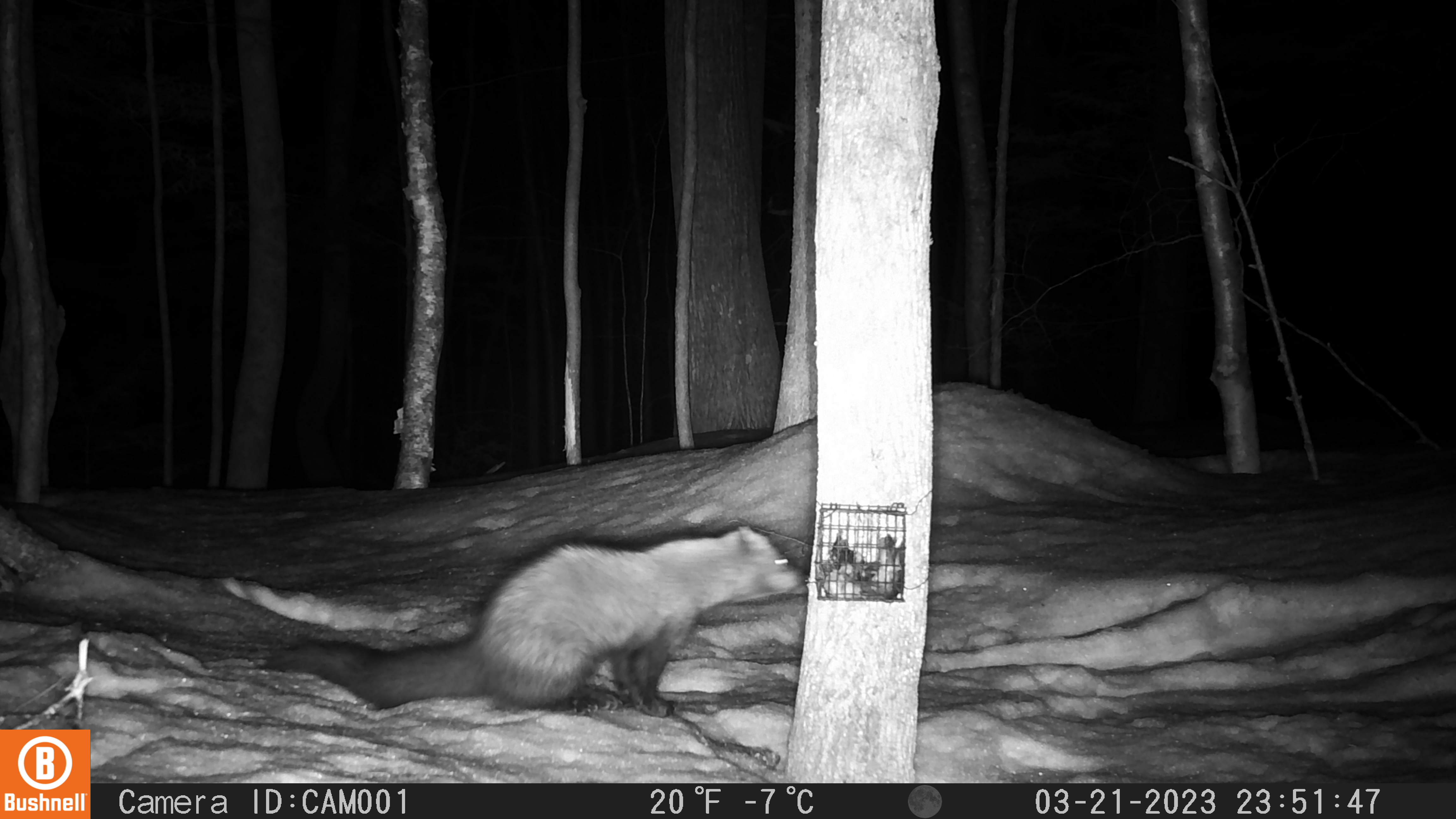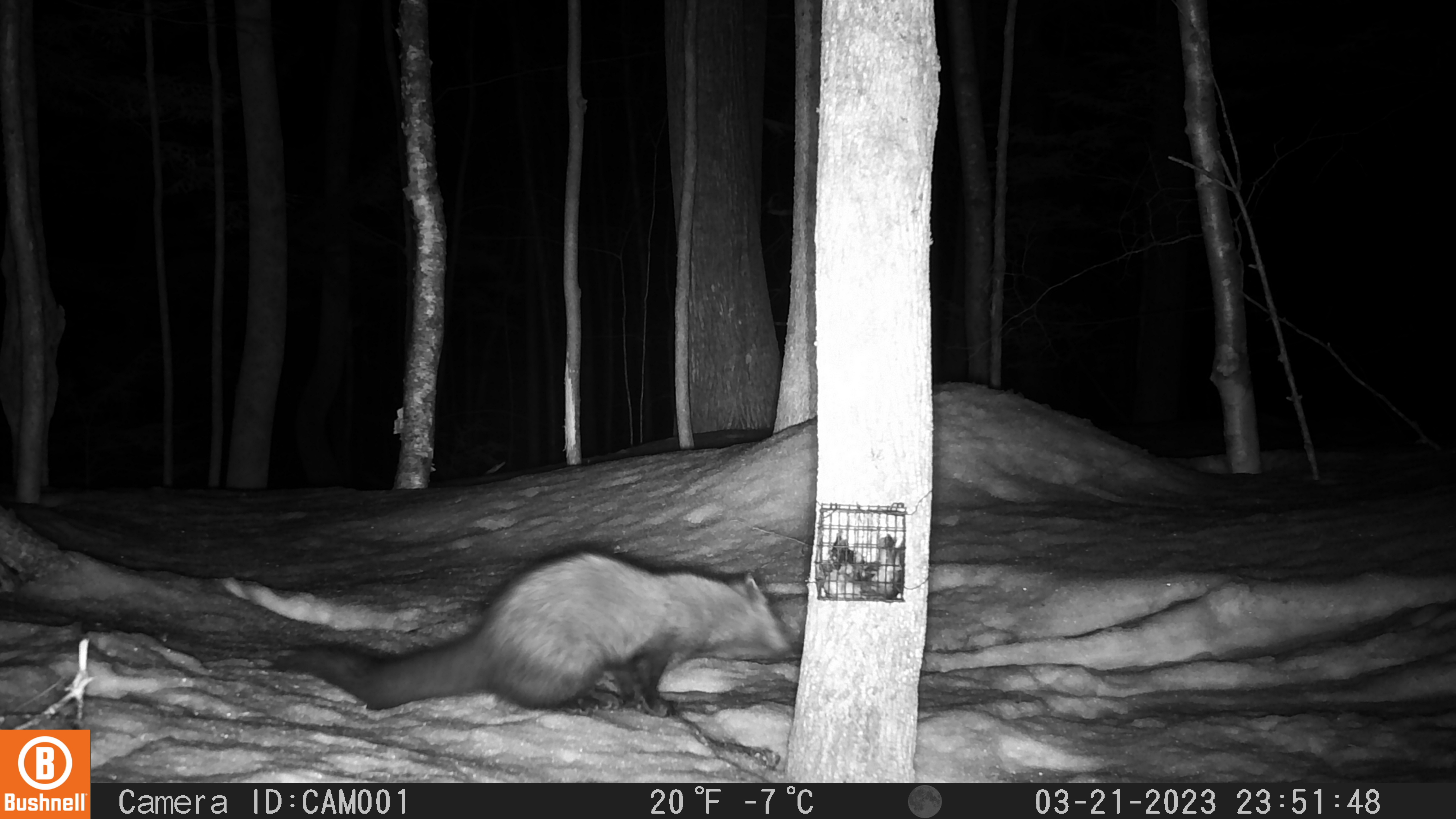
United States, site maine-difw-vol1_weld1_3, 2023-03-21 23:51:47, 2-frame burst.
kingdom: Animalia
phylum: Chordata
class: Mammalia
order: Carnivora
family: Mustelidae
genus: Pekania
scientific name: Pekania pennanti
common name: fisher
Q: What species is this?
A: Fisher (Pekania pennanti).